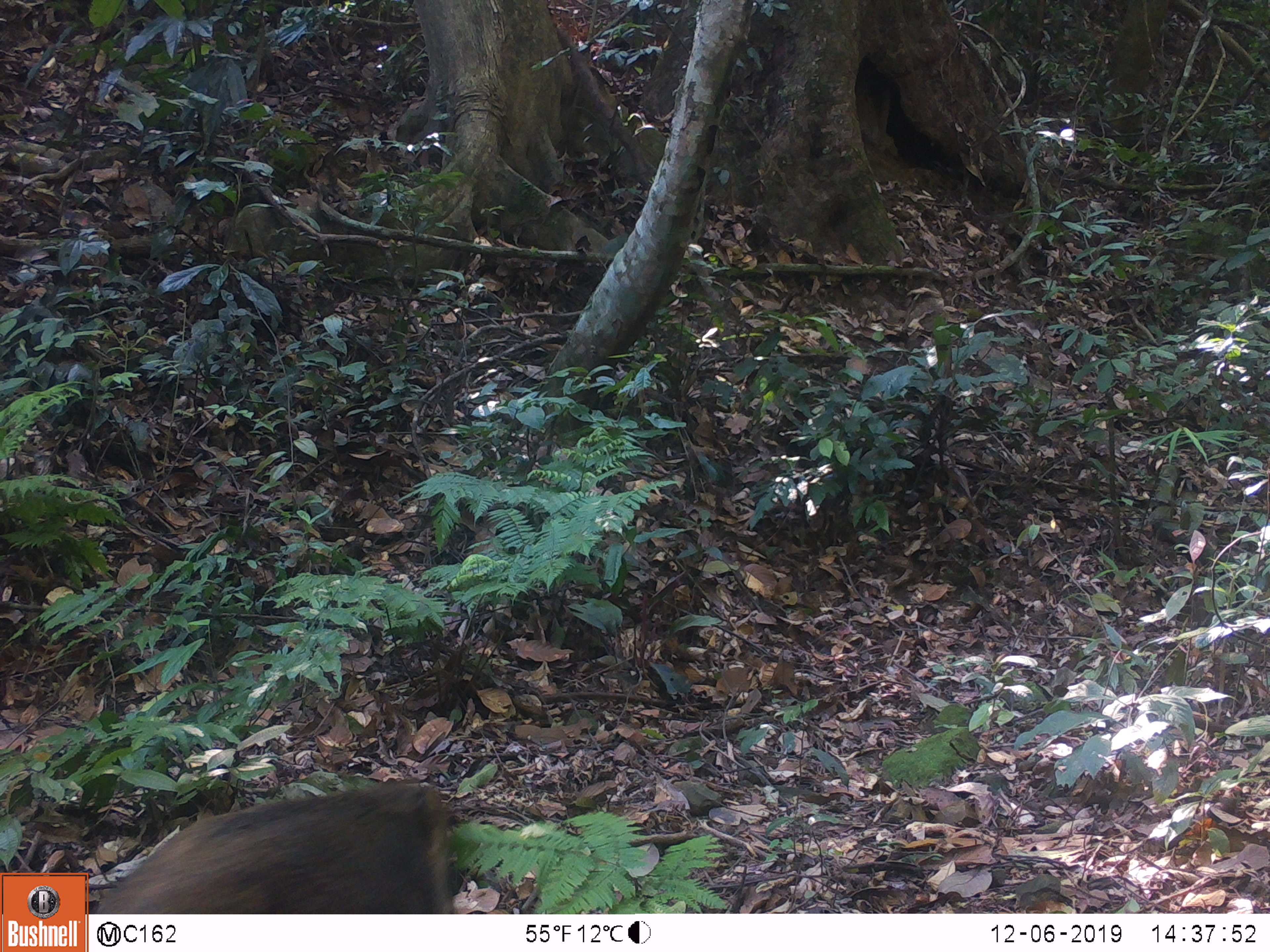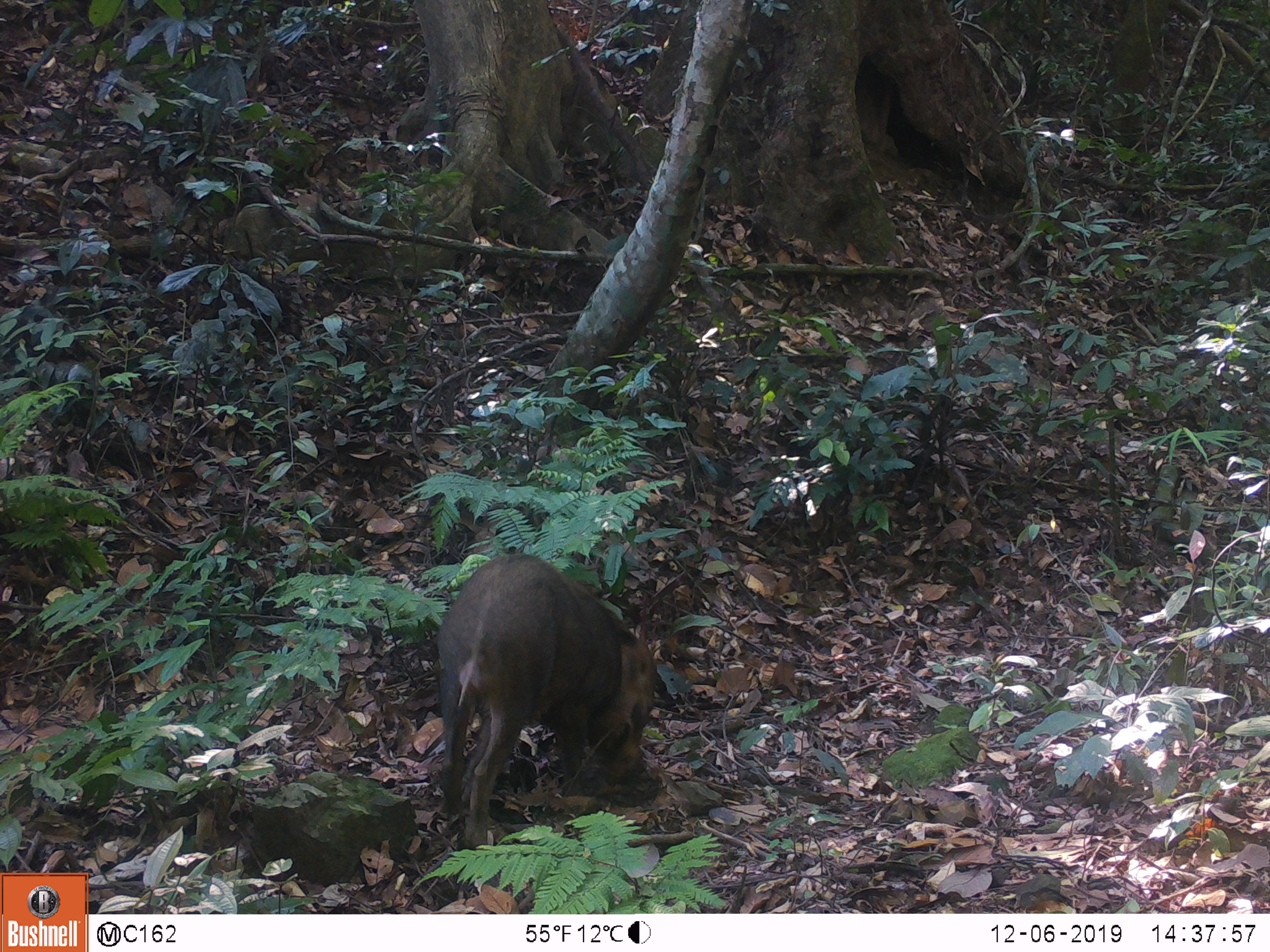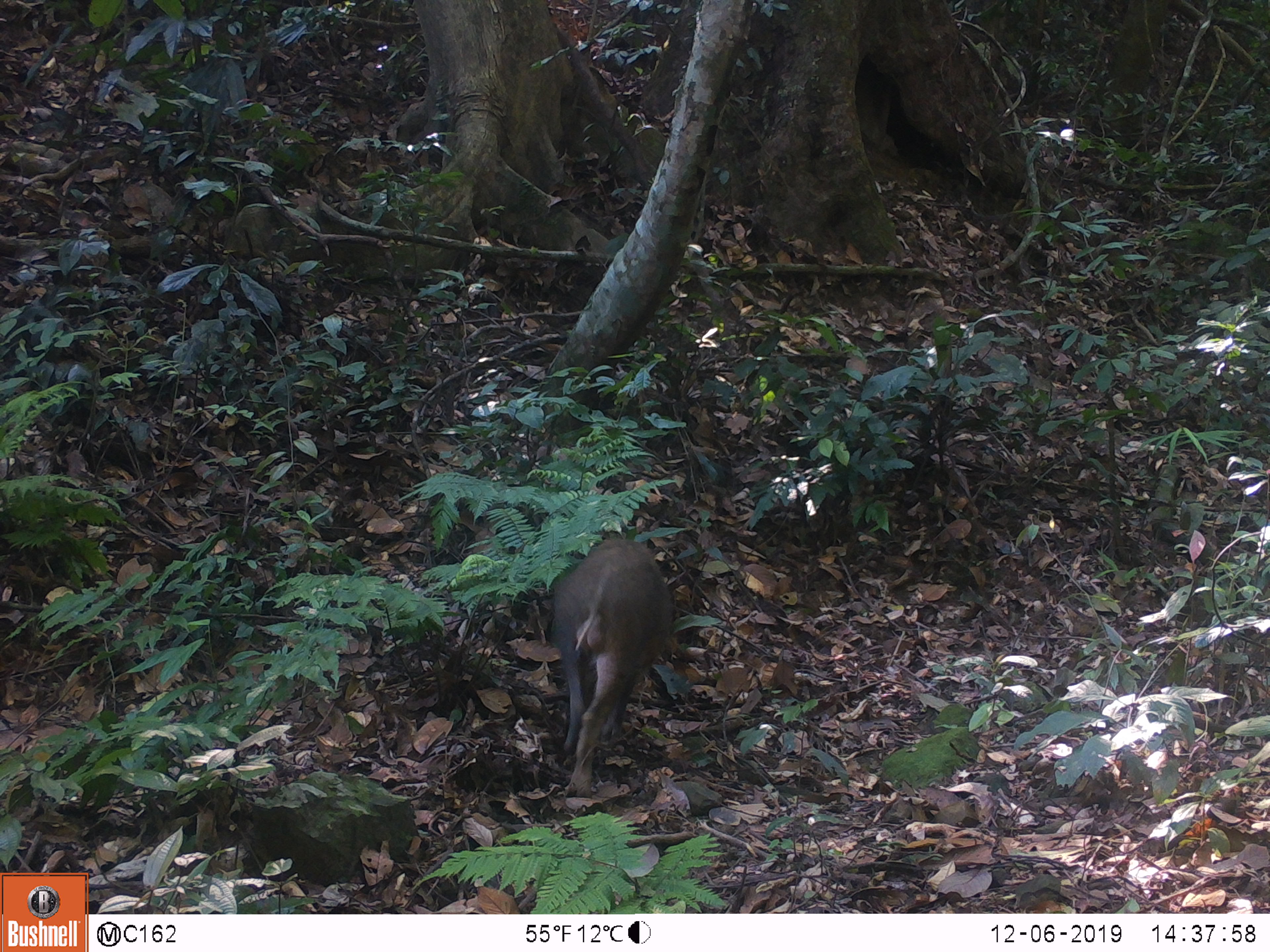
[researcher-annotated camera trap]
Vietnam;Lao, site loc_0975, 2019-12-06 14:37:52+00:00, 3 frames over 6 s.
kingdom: Animalia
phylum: Chordata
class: Mammalia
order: Artiodactyla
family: Suidae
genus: Sus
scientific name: Sus scrofa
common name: eurasian wild pig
Eurasian wild pig (Sus scrofa). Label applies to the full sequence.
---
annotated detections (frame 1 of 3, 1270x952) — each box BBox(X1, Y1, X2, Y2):
eurasian wild pig: BBox(89, 776, 458, 914)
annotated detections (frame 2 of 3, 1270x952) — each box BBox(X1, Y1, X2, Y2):
eurasian wild pig: BBox(433, 550, 660, 850)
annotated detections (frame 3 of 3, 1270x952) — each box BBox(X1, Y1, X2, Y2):
eurasian wild pig: BBox(550, 535, 676, 798)